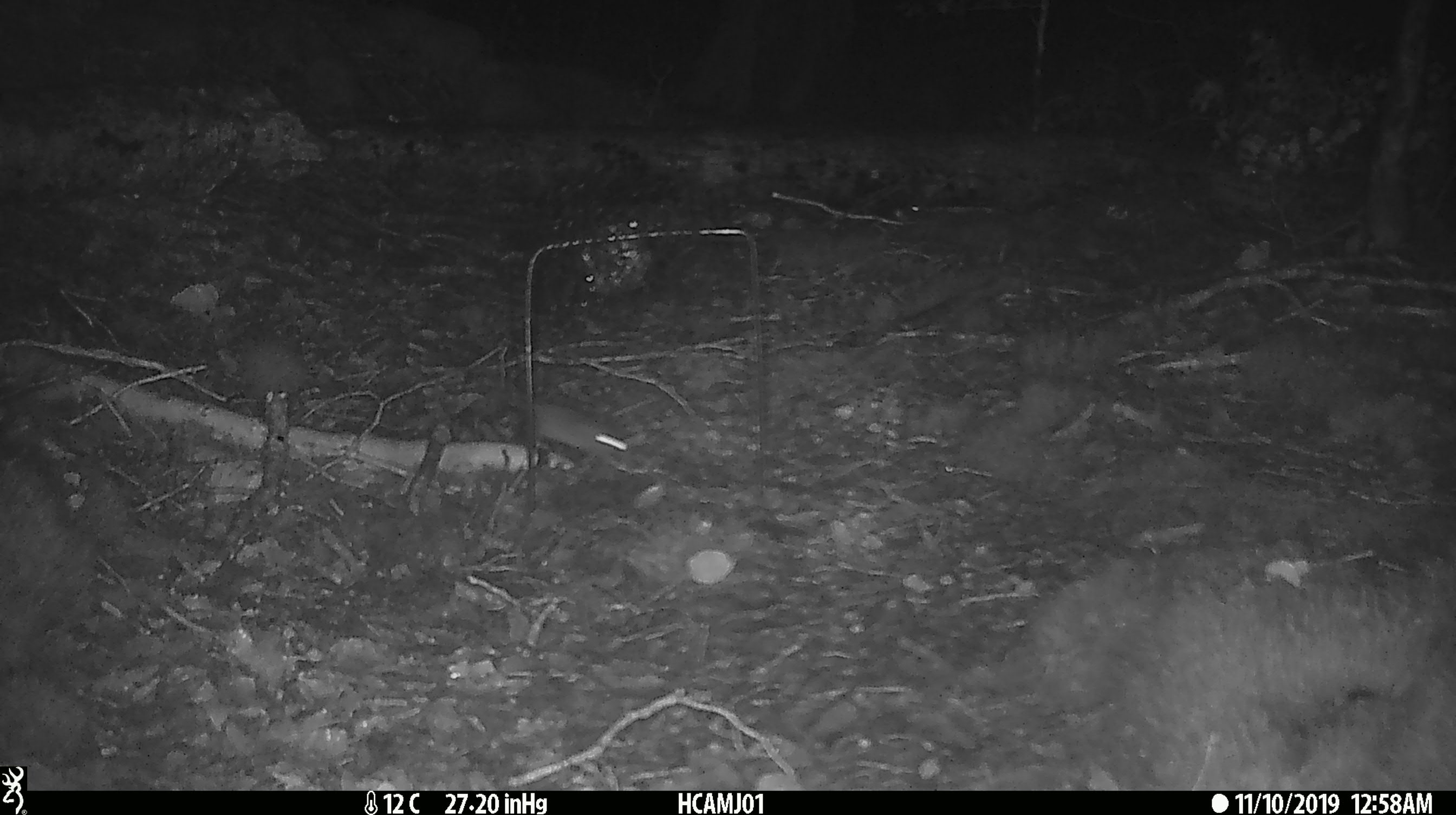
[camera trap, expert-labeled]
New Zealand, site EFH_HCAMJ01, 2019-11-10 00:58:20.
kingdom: Animalia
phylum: Chordata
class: Mammalia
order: Rodentia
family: Muridae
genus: Mus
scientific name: Mus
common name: mouse